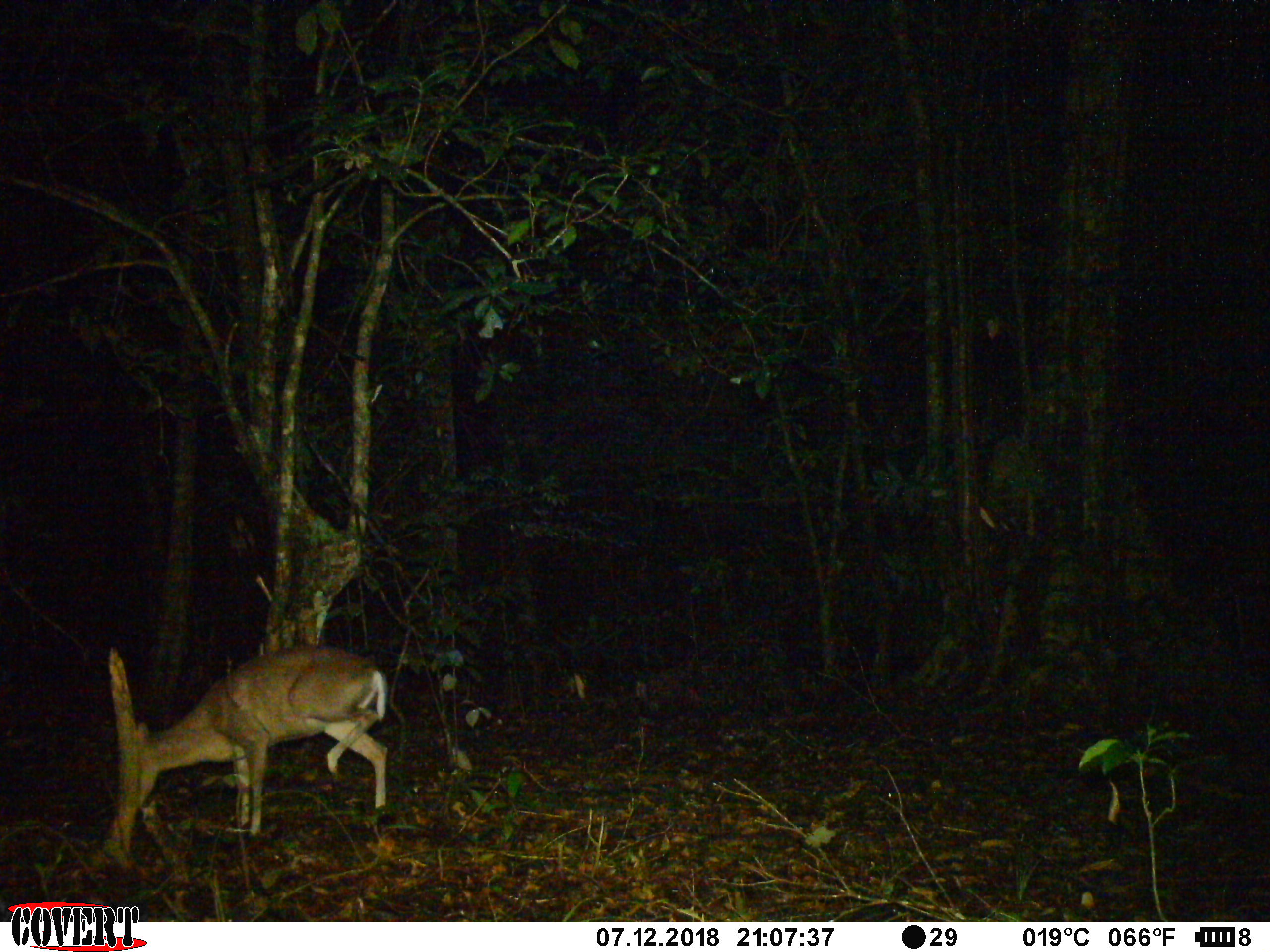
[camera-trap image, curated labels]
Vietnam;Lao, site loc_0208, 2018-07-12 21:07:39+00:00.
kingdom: Animalia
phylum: Chordata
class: Mammalia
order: Artiodactyla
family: Cervidae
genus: Muntiacus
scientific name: Muntiacus rooseveltorum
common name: roosevelt's muntjac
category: roosevelts muntjac group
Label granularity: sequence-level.